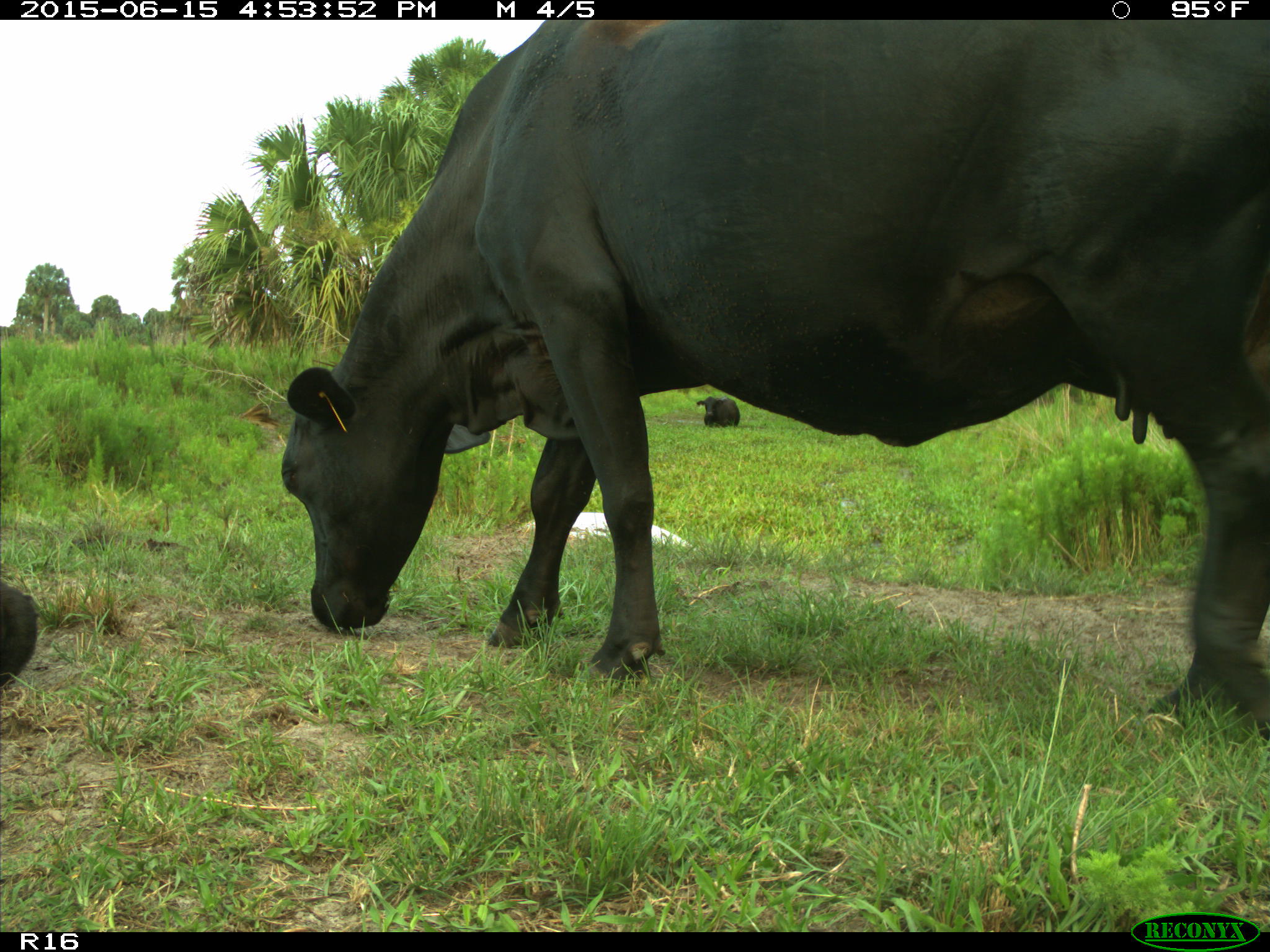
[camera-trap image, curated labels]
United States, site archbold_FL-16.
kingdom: Animalia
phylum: Chordata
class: Mammalia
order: Artiodactyla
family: Bovidae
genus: Bos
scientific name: Bos taurus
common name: domestic cow